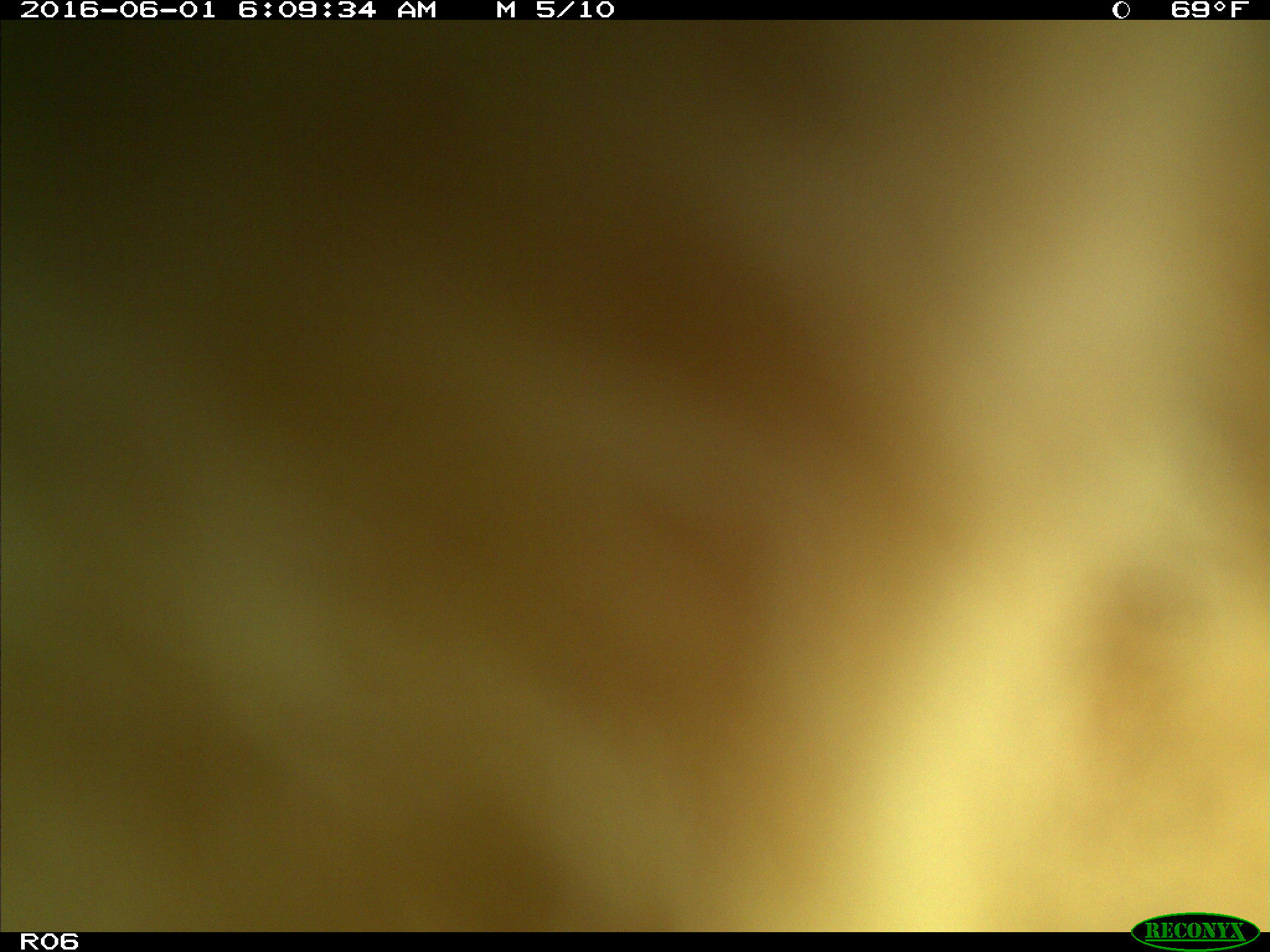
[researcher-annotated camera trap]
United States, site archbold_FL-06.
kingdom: Animalia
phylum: Chordata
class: Mammalia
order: Artiodactyla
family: Bovidae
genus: Bos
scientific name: Bos taurus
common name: domestic cow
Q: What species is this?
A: Bos taurus (domestic cow).